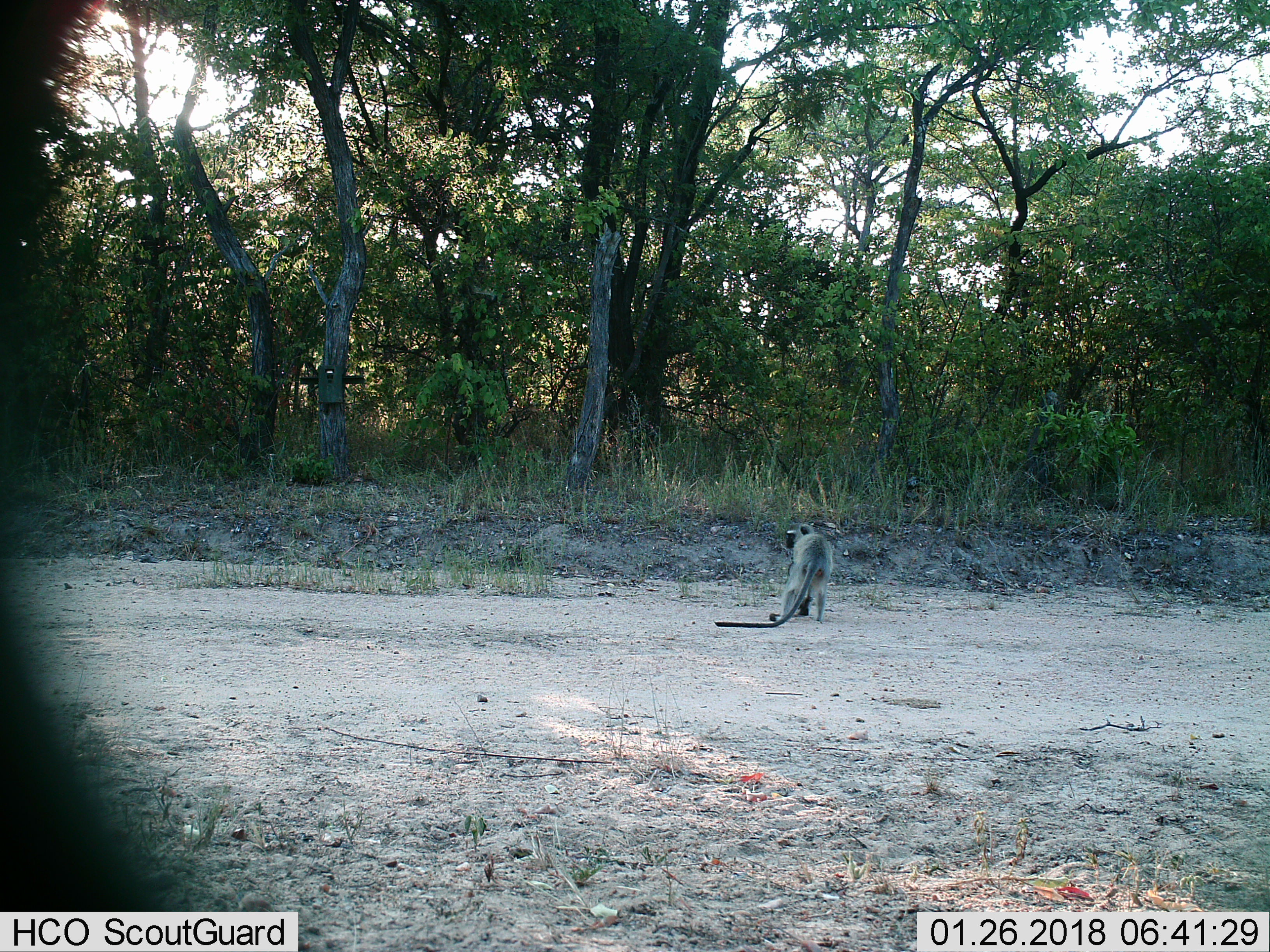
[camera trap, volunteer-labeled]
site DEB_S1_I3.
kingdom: Animalia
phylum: Chordata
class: Mammalia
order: Primates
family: Cercopithecidae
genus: Chlorocebus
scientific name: Chlorocebus pygerythrus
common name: vervet monkey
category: monkeyvervet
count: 1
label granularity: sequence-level